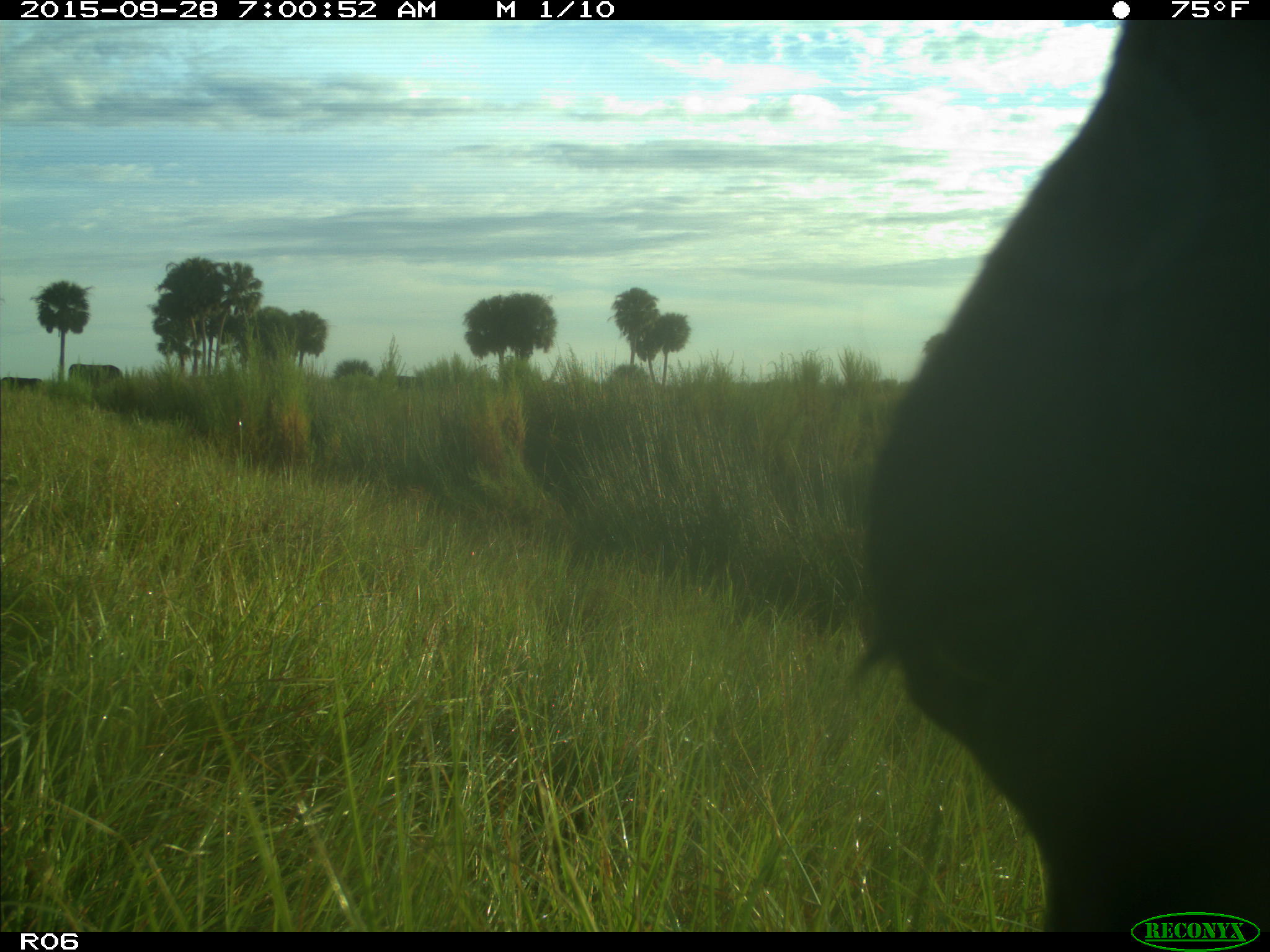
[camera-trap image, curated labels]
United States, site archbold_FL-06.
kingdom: Animalia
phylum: Chordata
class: Mammalia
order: Artiodactyla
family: Bovidae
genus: Bos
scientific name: Bos taurus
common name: domestic cow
Bos taurus (domestic cow).